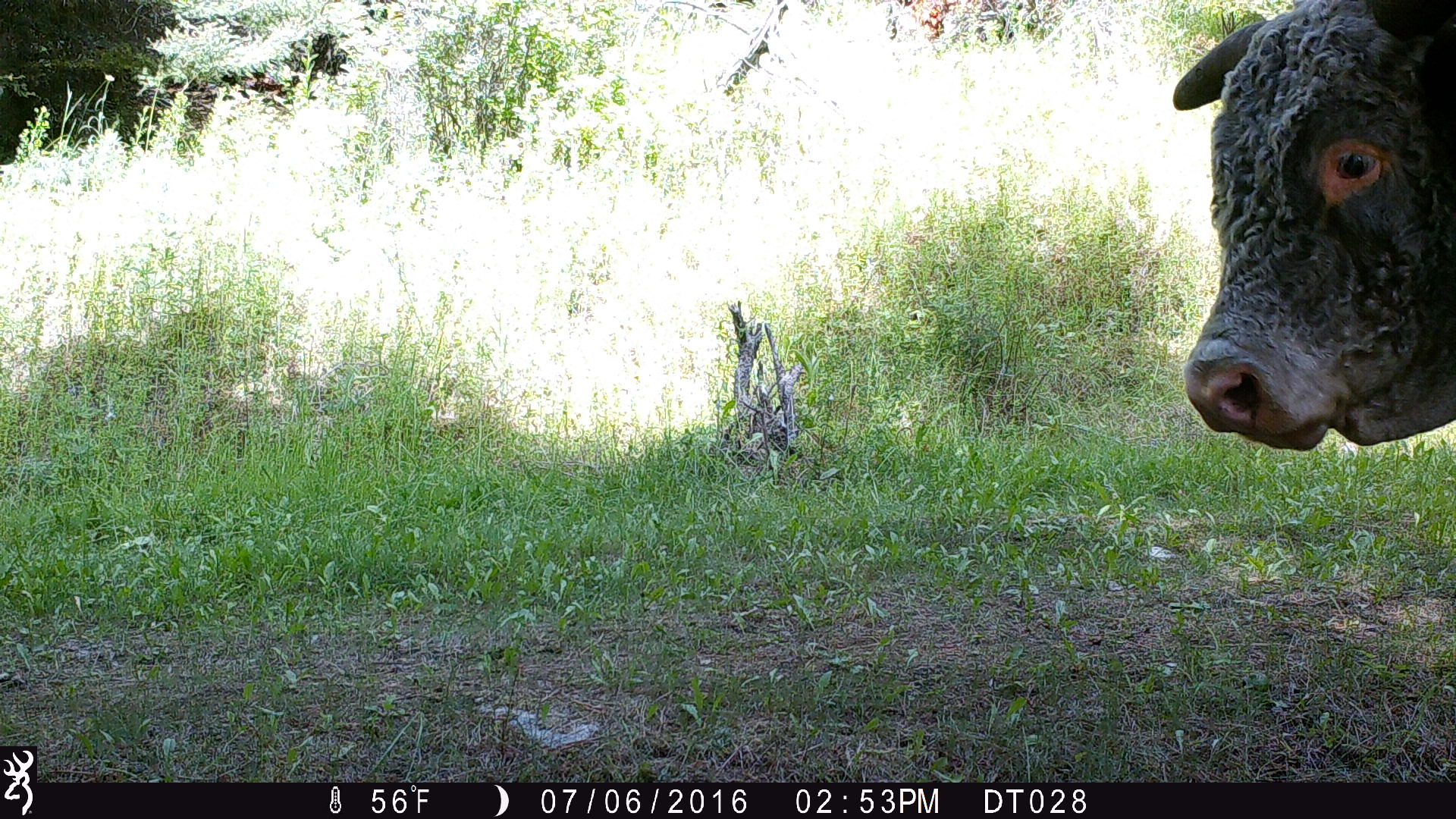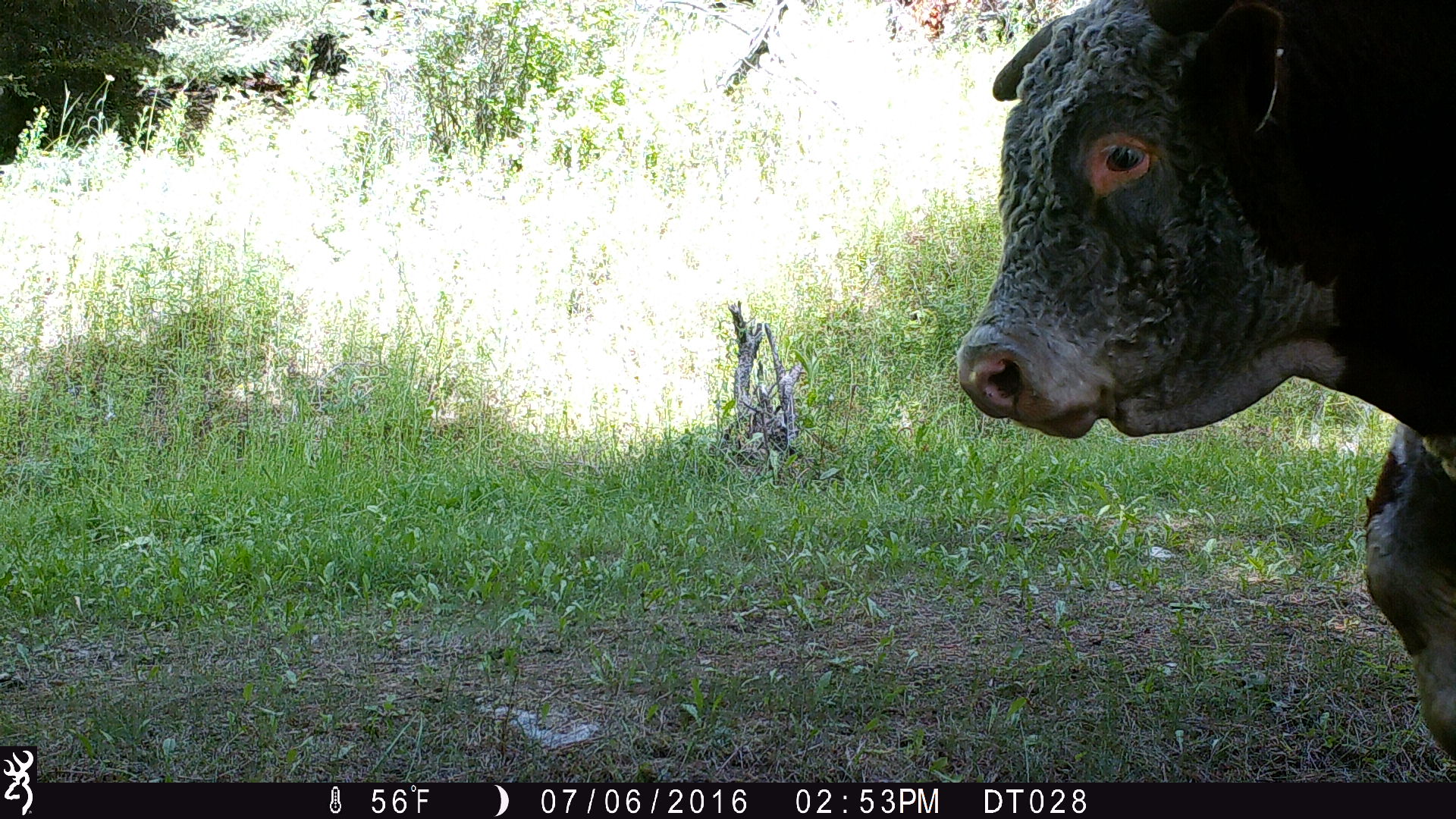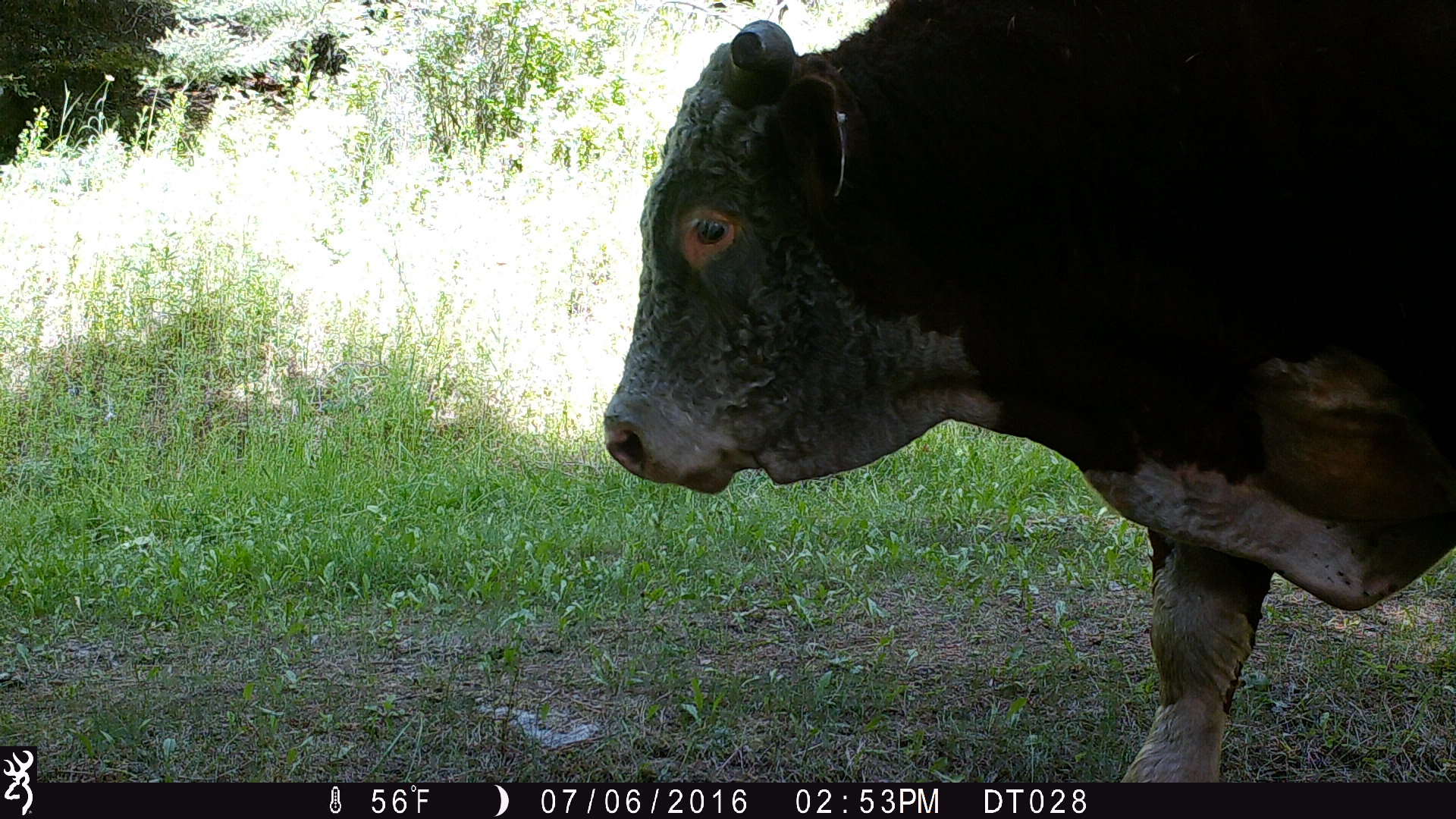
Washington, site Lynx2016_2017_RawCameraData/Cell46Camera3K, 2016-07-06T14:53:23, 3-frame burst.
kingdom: Animalia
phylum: Chordata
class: Mammalia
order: Artiodactyla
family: Bovidae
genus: Bos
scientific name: Bos taurus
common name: domestic cattle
Domestic cattle (Bos taurus). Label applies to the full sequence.